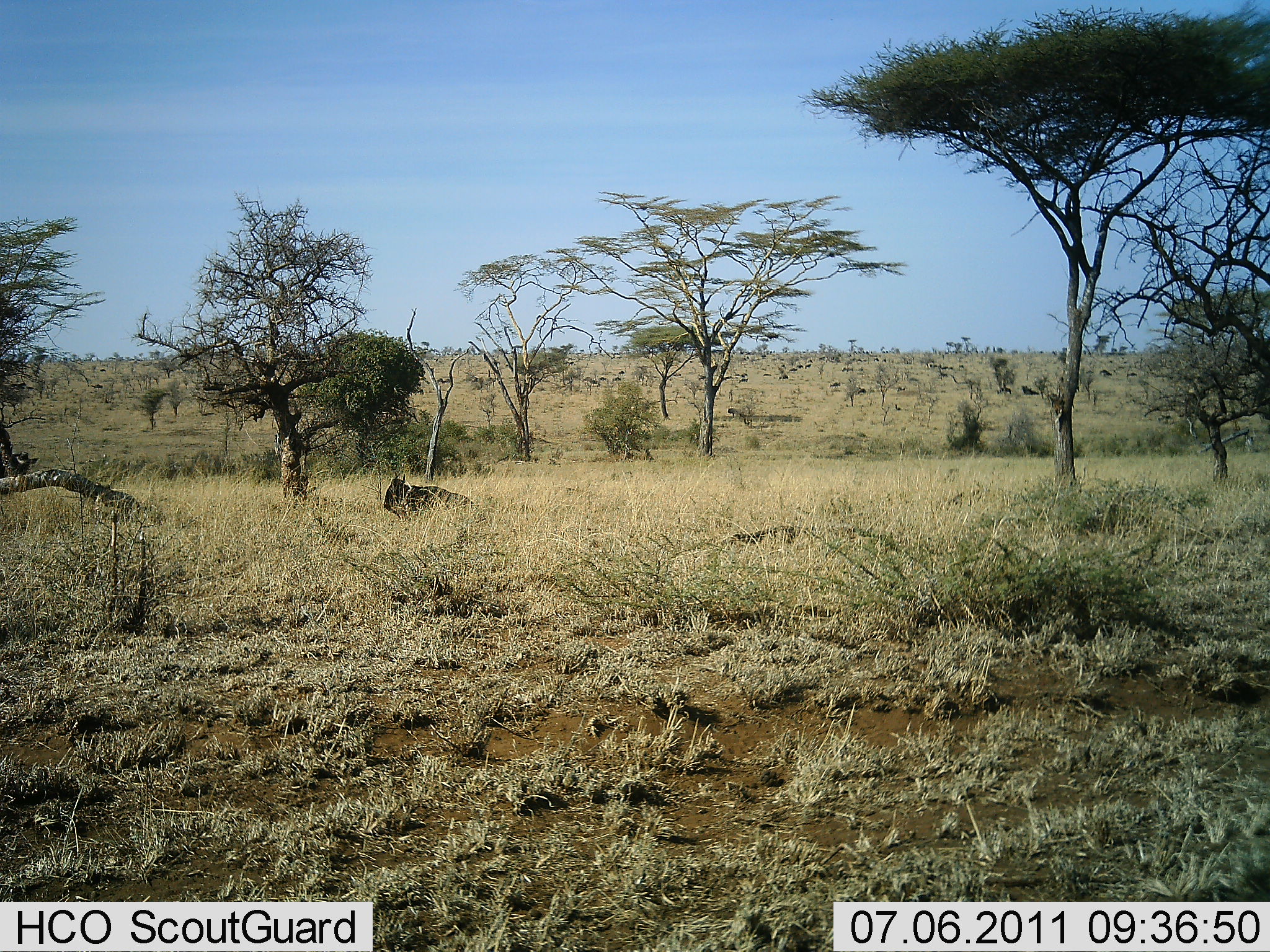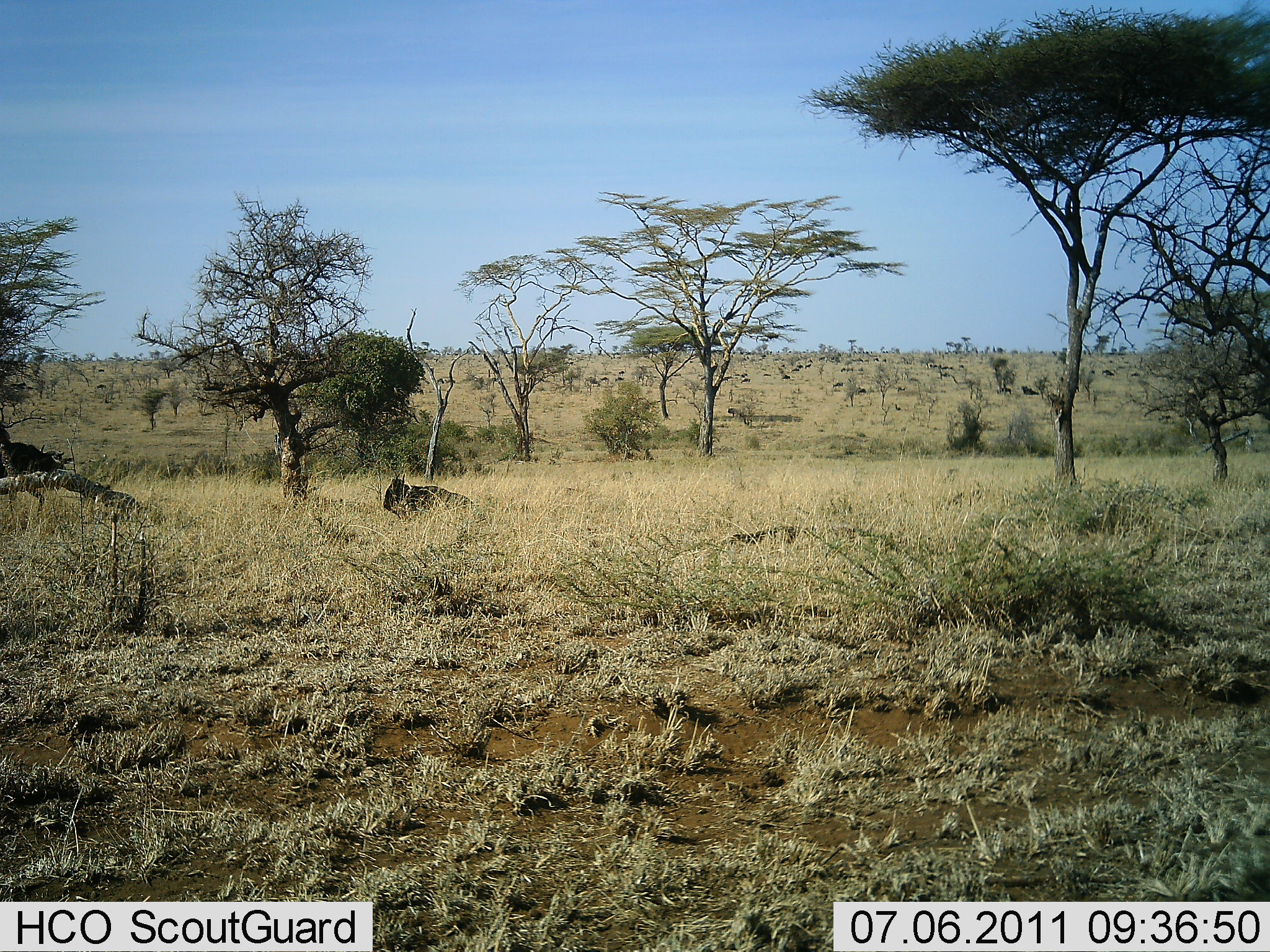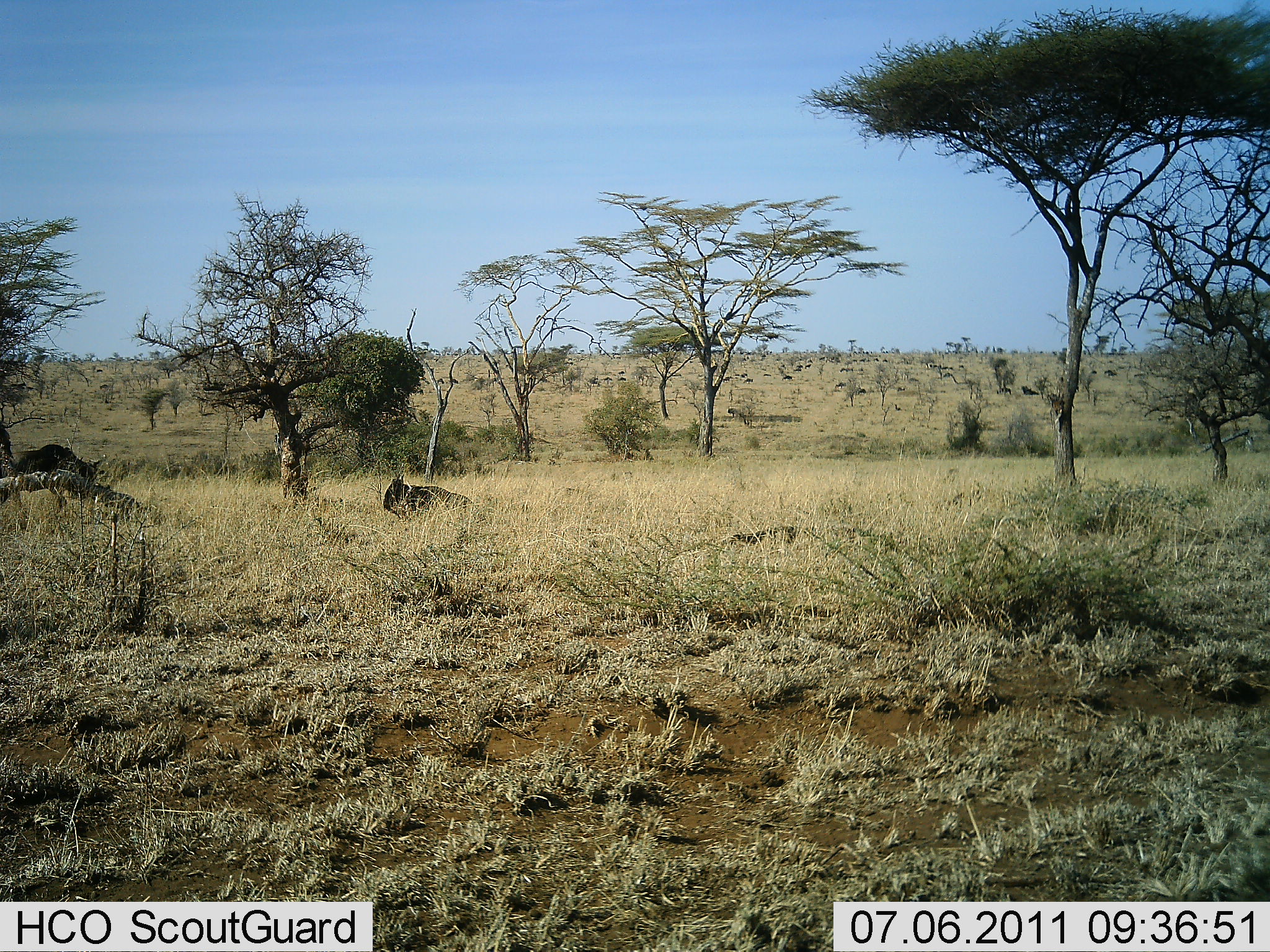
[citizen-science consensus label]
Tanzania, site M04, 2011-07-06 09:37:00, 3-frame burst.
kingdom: Animalia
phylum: Chordata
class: Mammalia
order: Artiodactyla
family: Bovidae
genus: Connochaetes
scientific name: Connochaetes taurinus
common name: blue wildebeest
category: wildebeest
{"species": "wildebeest (blue wildebeest) (Connochaetes taurinus)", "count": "2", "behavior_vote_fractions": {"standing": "0%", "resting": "82%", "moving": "73%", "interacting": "0%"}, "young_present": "0%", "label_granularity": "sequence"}